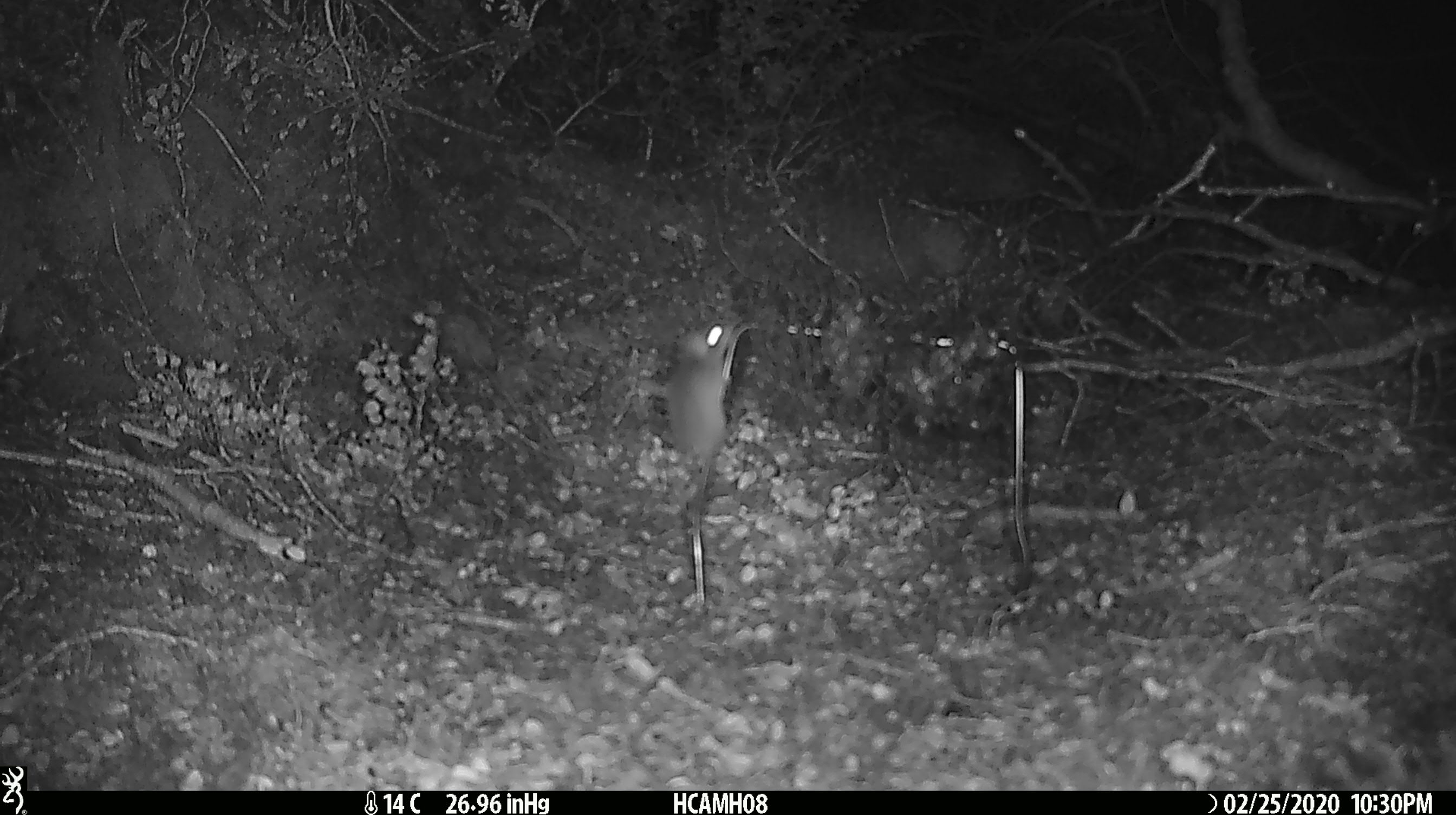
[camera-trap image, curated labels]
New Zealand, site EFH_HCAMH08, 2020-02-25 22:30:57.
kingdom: Animalia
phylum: Chordata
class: Mammalia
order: Rodentia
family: Muridae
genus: Mus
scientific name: Mus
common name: mouse